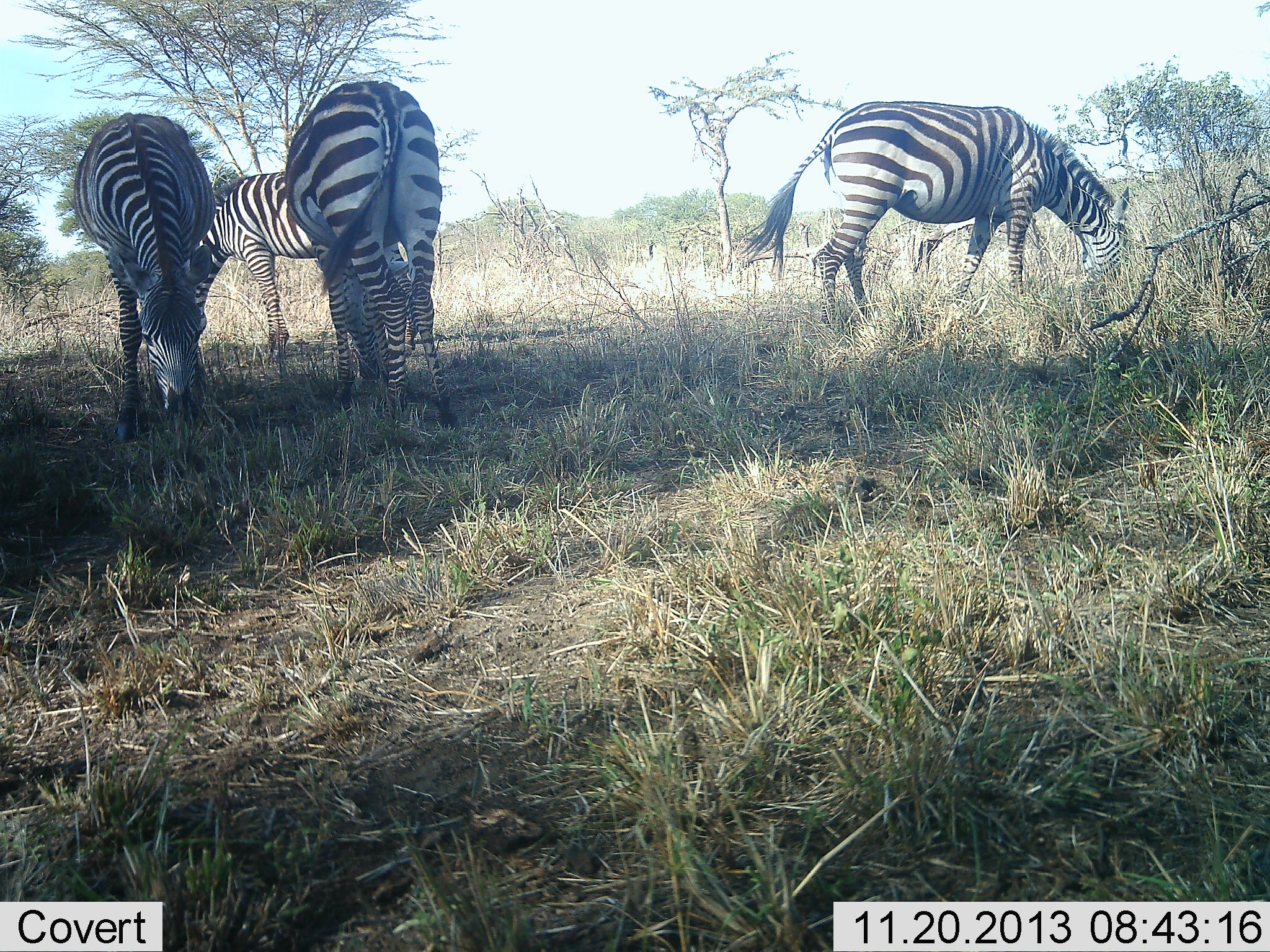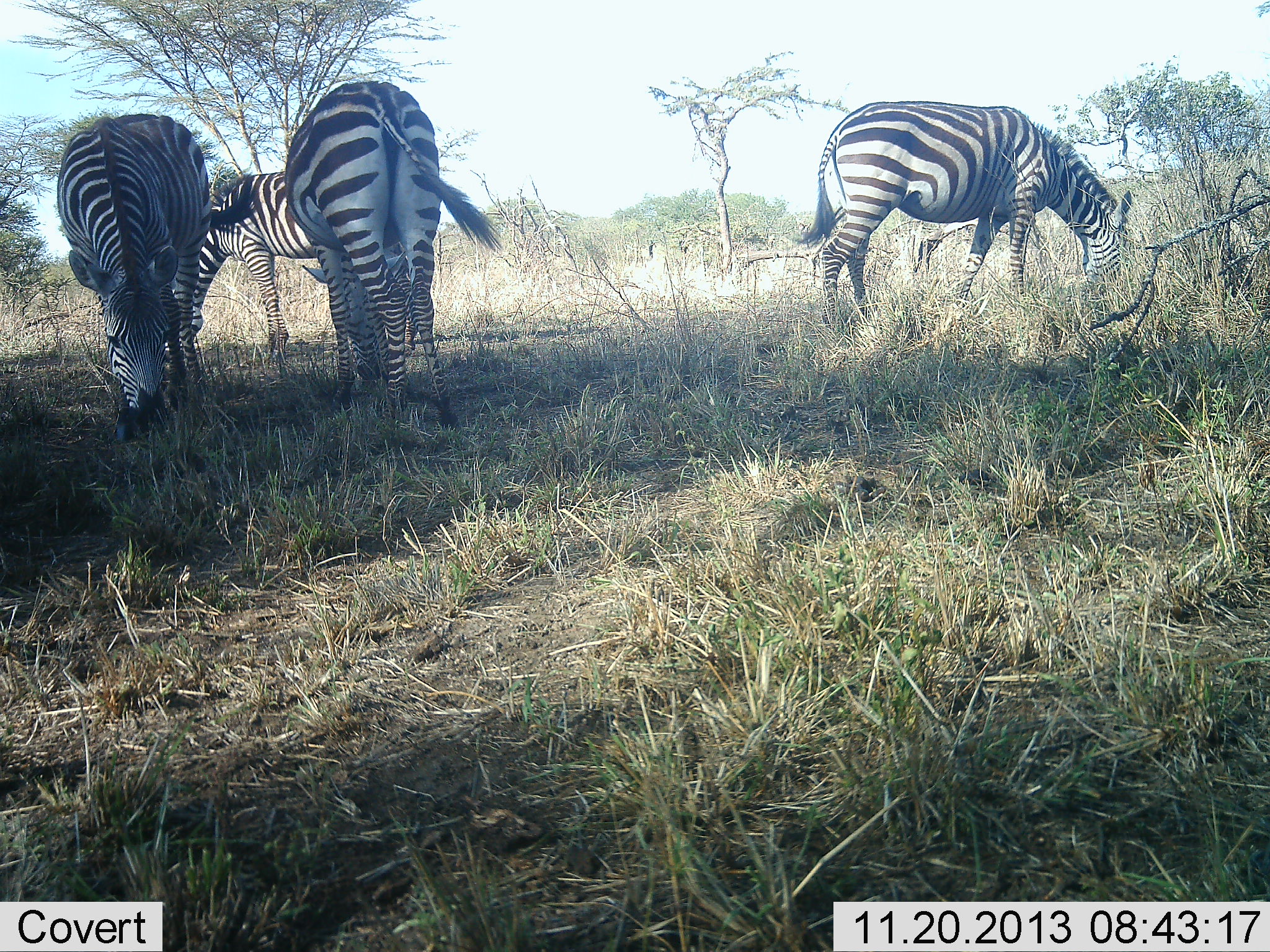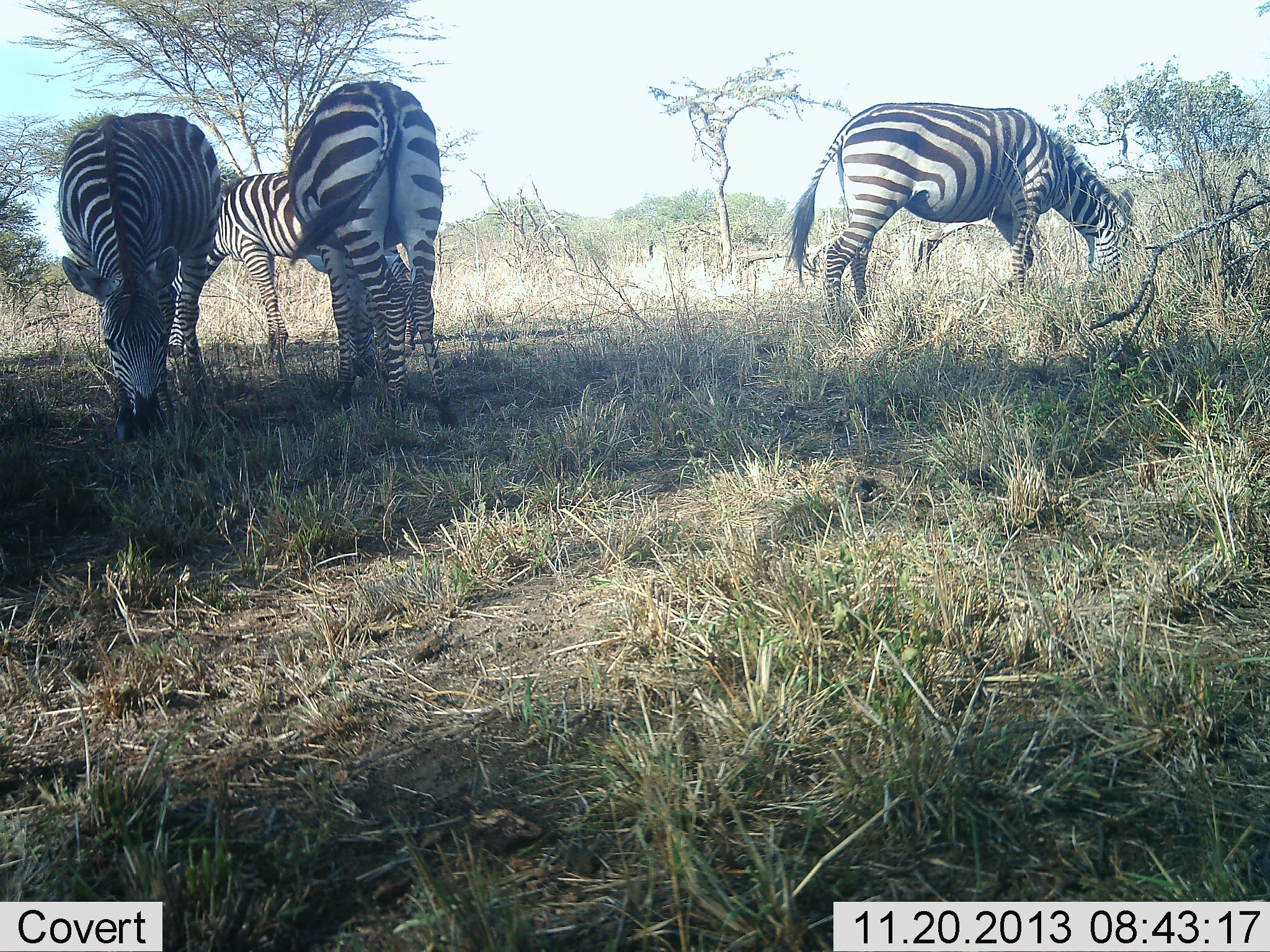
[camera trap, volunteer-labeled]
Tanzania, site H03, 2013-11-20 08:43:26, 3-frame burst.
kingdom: Animalia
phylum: Chordata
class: Mammalia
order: Perissodactyla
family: Equidae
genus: Equus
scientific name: Equus quagga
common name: plains zebra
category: zebra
Zebra (plains zebra) (Equus quagga), count 4. Behavior (volunteer vote fractions): standing 20%, resting 0%, moving 0%, interacting 0%. Young present (vote fraction): 0%. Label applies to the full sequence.